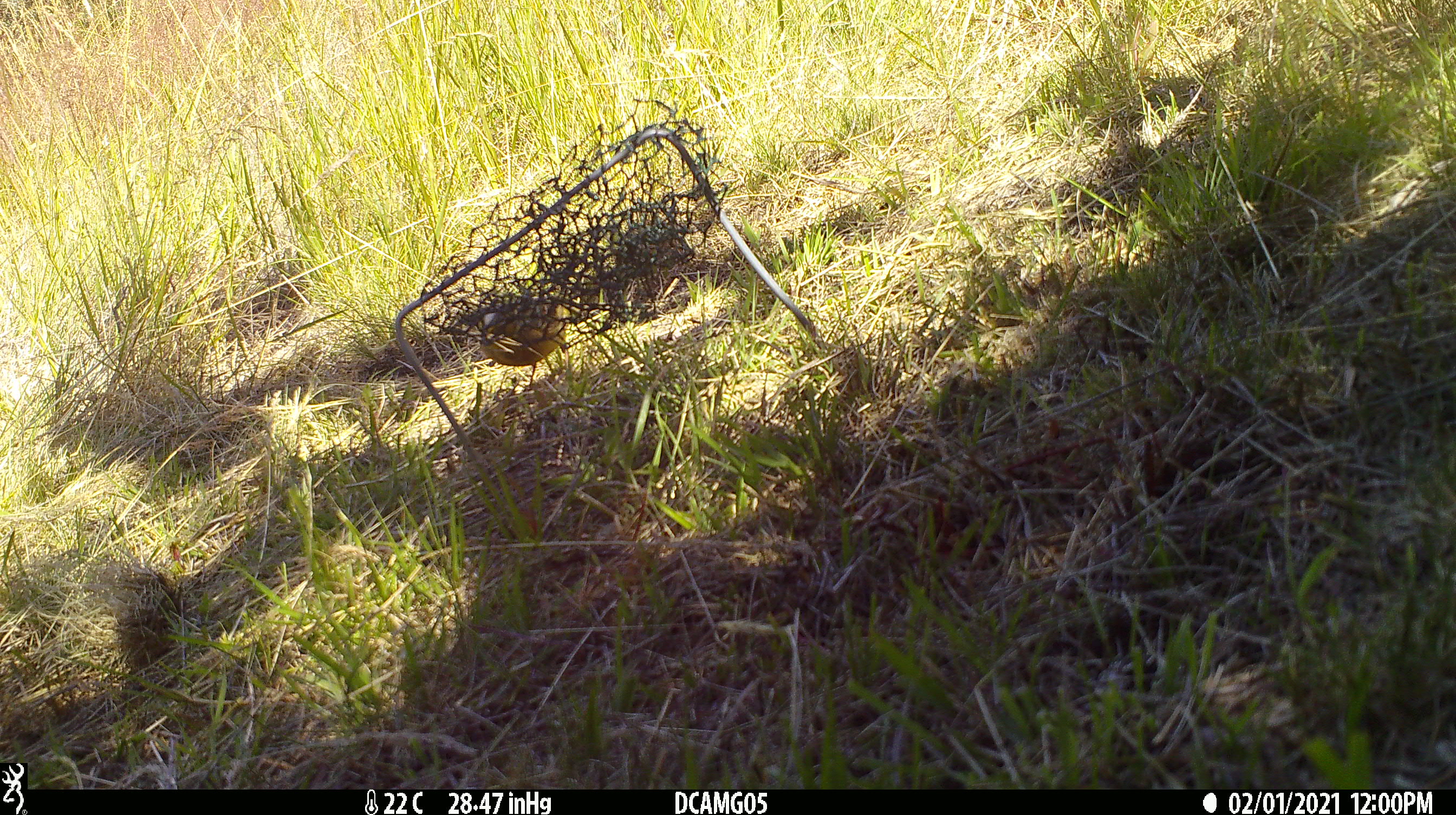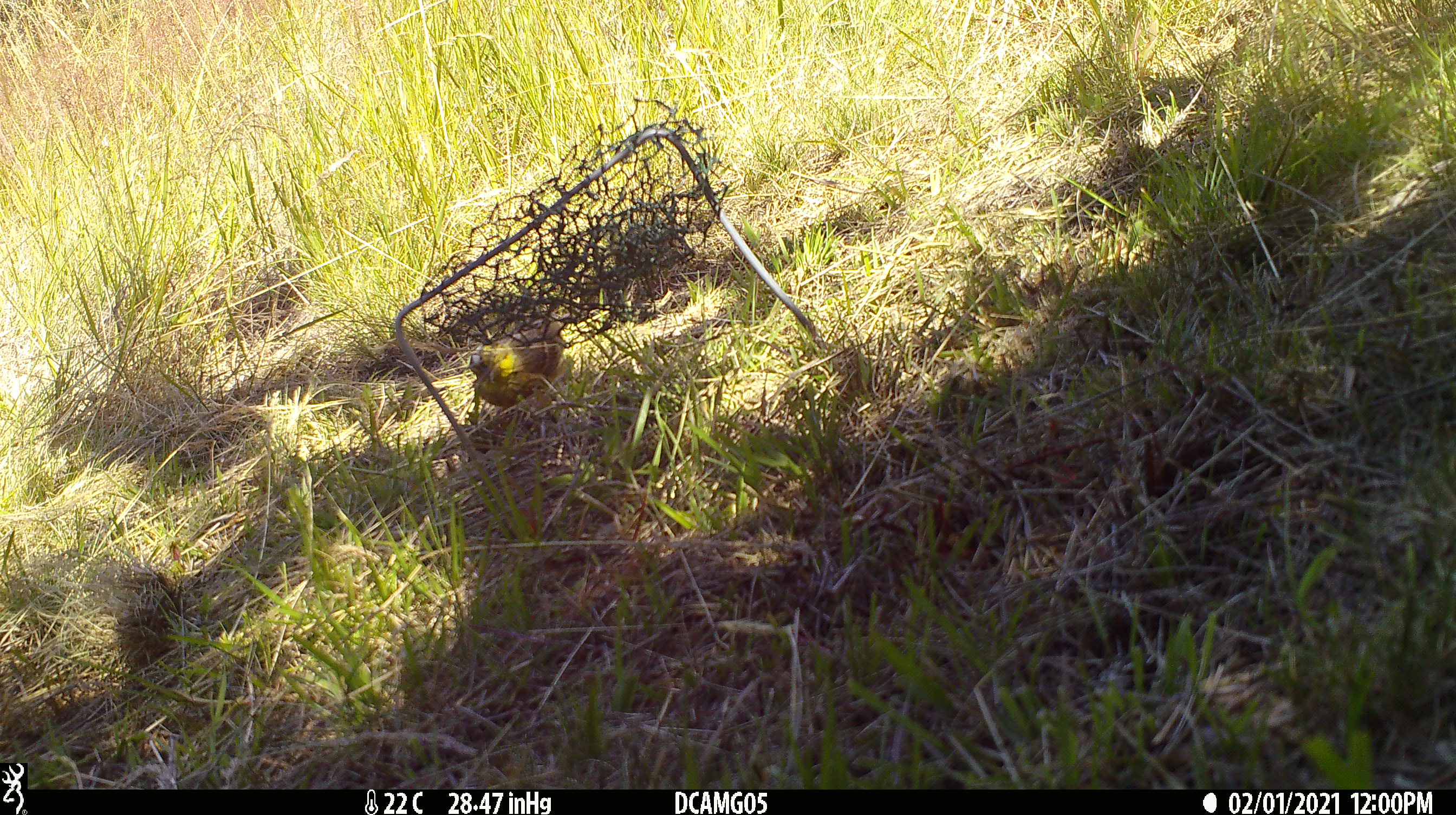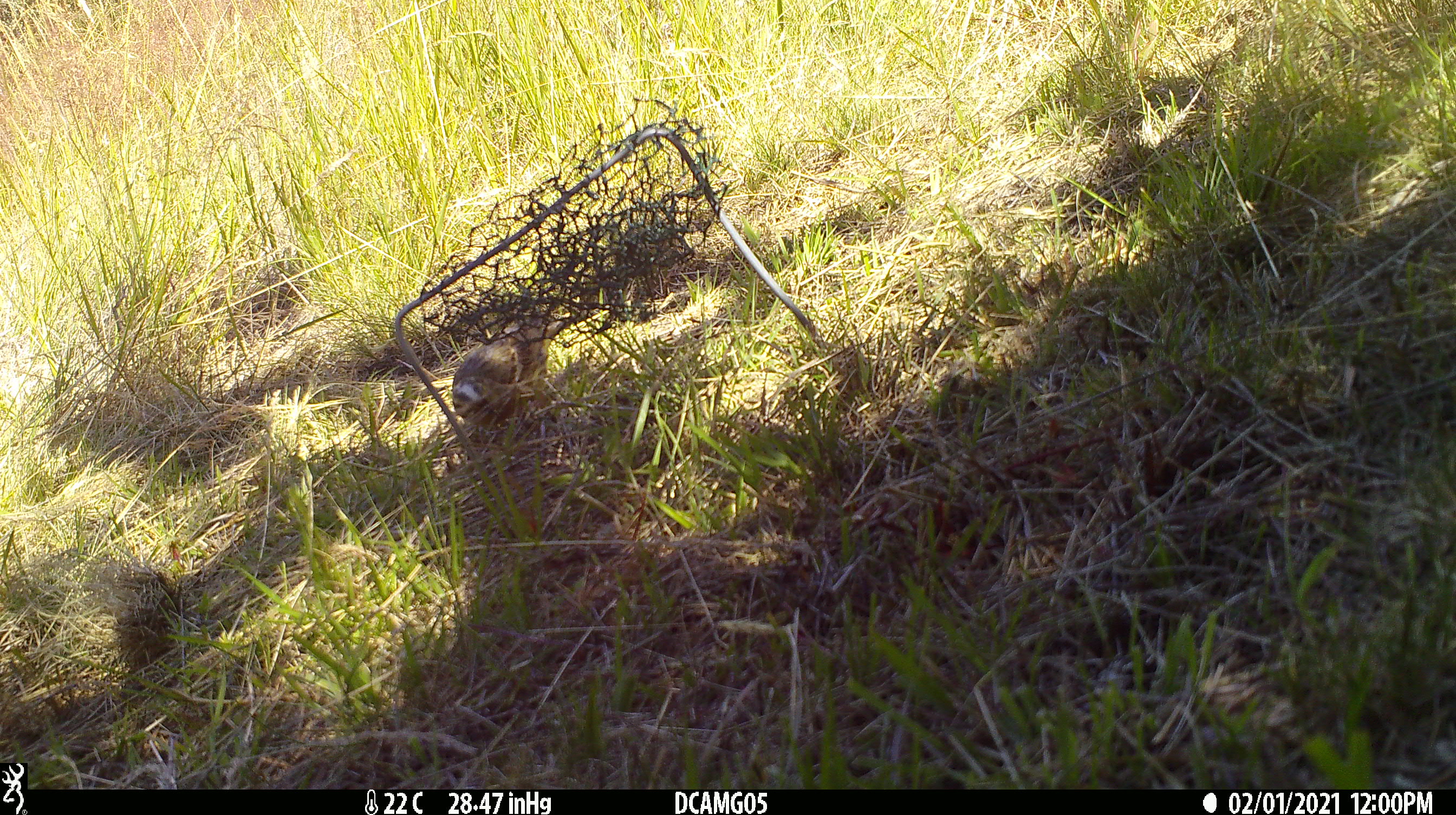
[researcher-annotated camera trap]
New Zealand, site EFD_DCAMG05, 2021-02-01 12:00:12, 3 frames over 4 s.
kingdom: Animalia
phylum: Chordata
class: Aves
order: Passeriformes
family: Emberizidae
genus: Emberiza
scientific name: Emberiza citrinella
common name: yellowhammer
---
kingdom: Animalia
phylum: Chordata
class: Aves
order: Passeriformes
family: Fringillidae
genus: Chloris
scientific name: Chloris chloris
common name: greenfinch